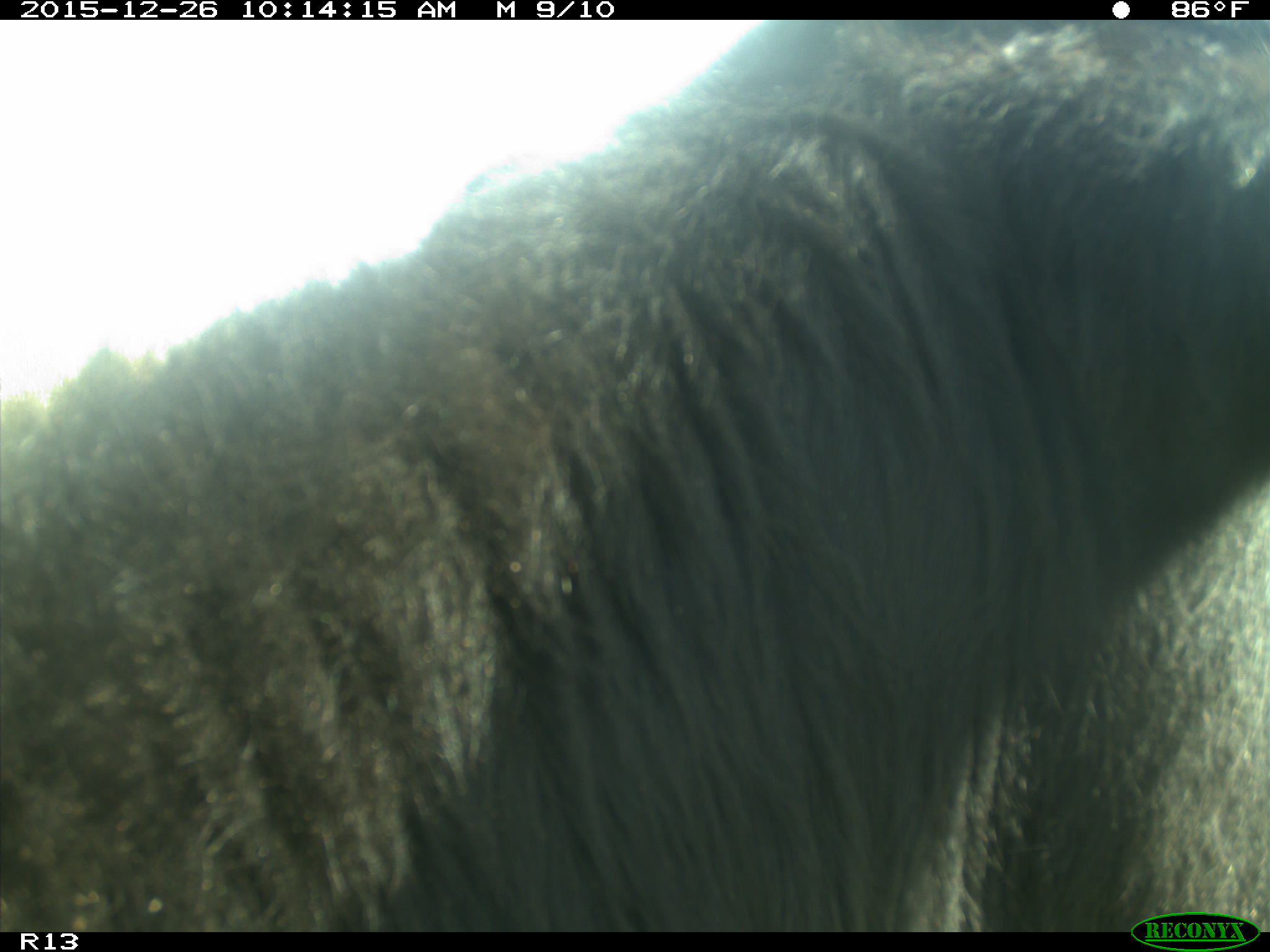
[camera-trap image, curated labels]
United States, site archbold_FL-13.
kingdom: Animalia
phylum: Chordata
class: Mammalia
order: Artiodactyla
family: Bovidae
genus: Bos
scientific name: Bos taurus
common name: domestic cow